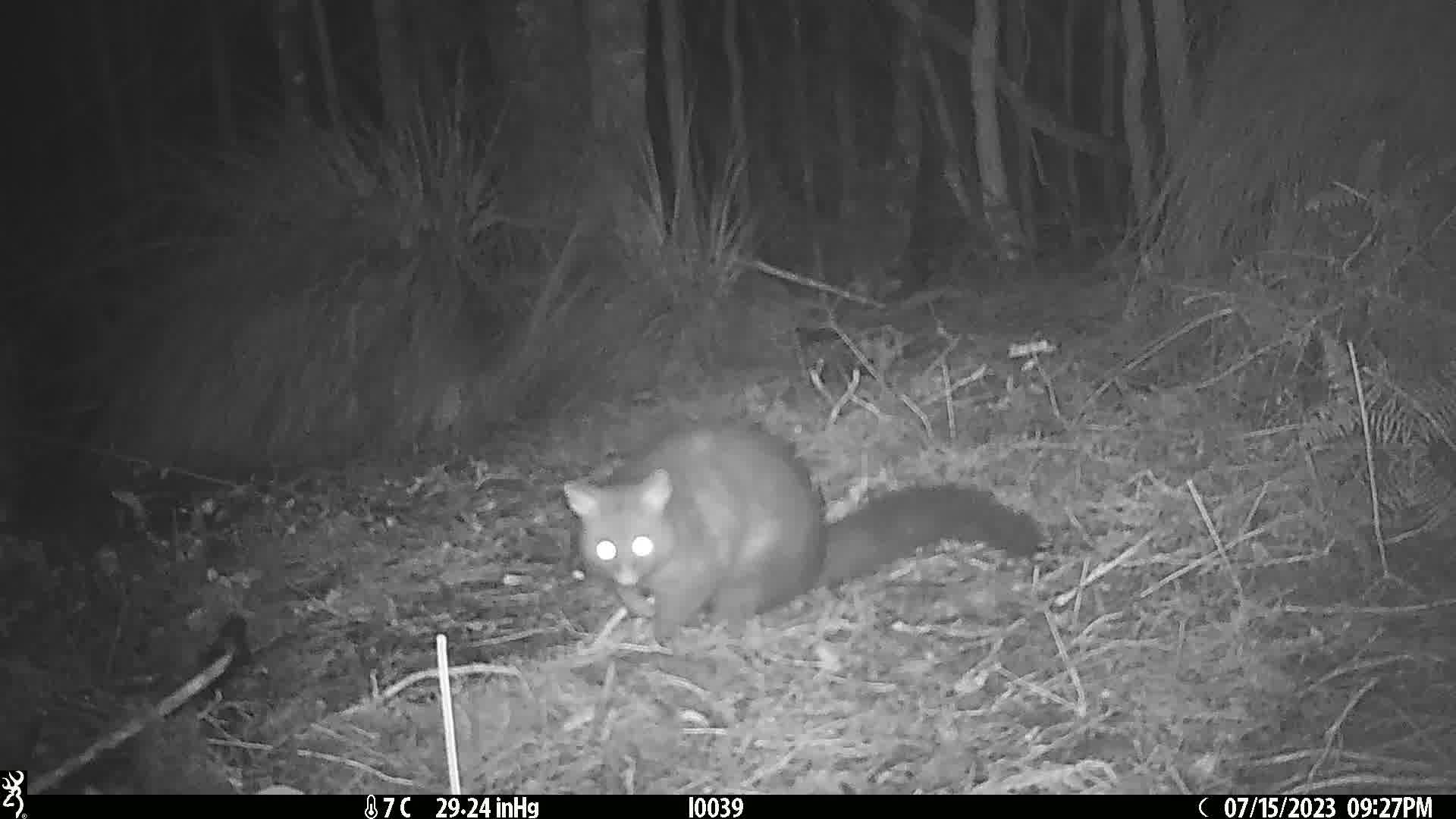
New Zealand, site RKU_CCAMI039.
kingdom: Animalia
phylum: Chordata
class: Mammalia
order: Diprotodontia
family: Phalangeridae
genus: Trichosurus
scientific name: Trichosurus vulpecula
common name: common brushtail possum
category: possum